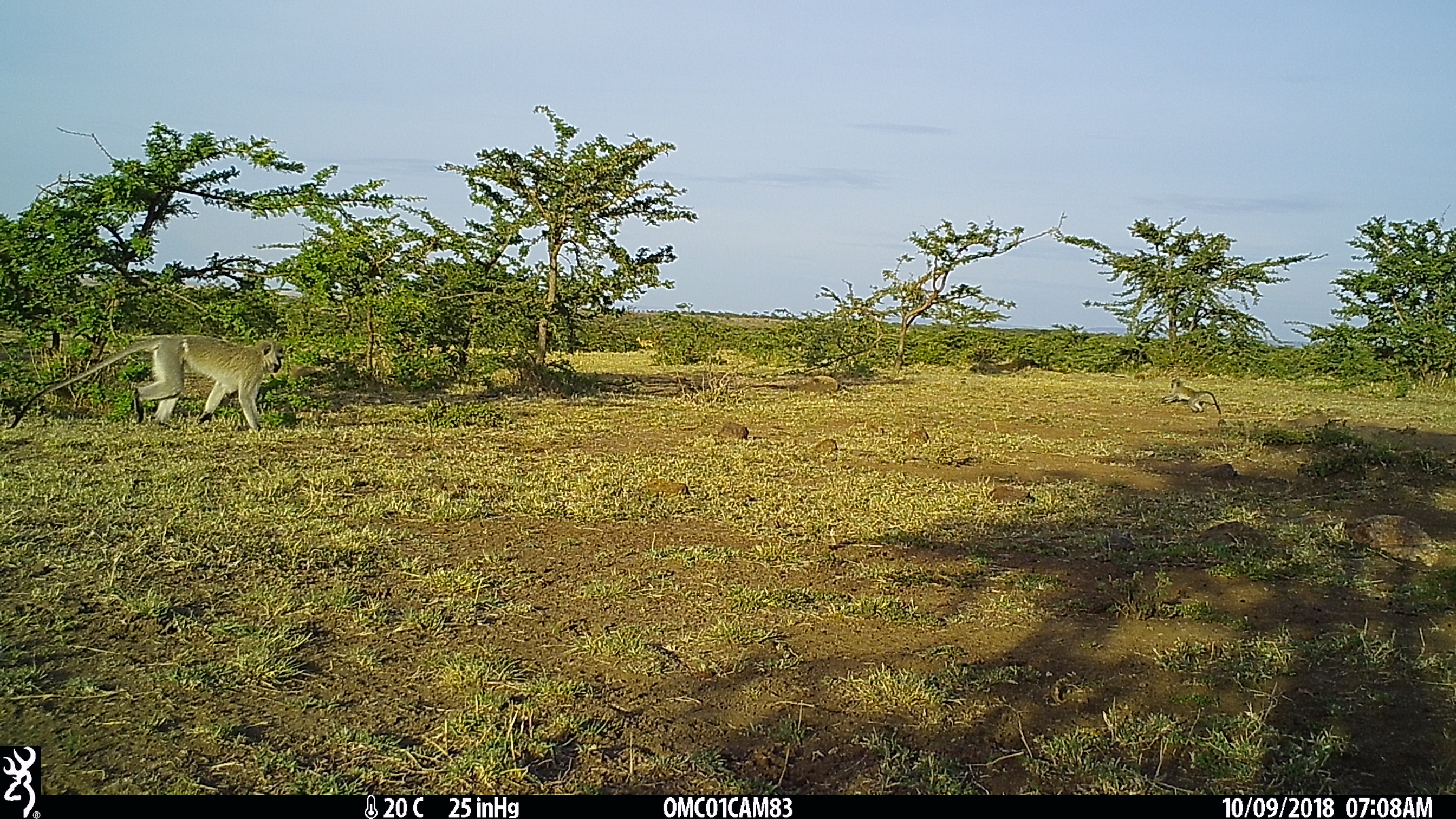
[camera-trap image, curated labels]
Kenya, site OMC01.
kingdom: Animalia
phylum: Chordata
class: Mammalia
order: Primates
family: Cercopithecidae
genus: Chlorocebus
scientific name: Chlorocebus pygerythrus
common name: vervet monkey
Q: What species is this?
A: Vervet monkey (Chlorocebus pygerythrus).